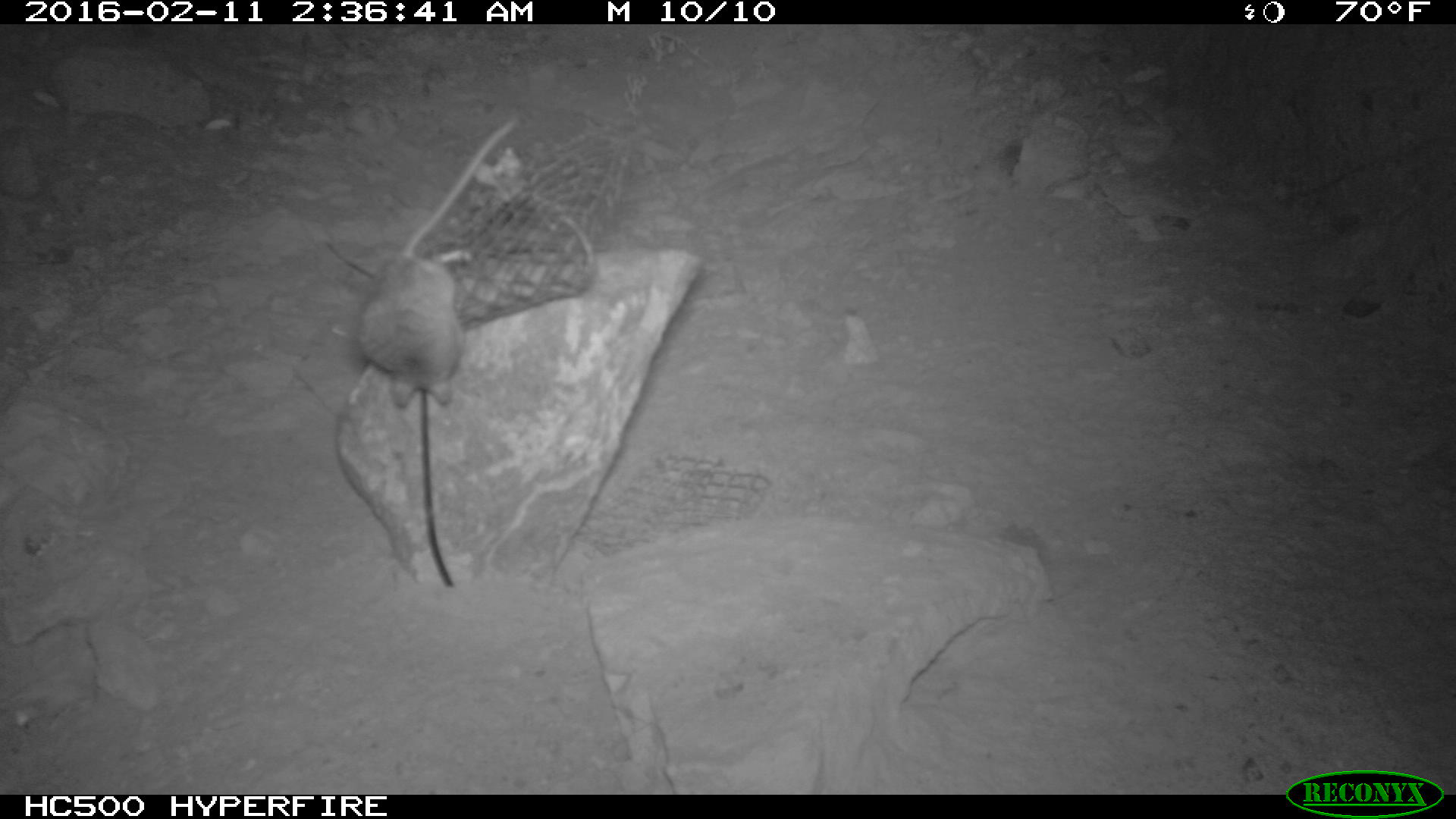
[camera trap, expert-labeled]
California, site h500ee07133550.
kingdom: Animalia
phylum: Chordata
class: Mammalia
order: Rodentia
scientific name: Rodentia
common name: rodent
Rodent (Rodentia).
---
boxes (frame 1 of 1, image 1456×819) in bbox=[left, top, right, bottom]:
rodent: bbox=[359, 119, 516, 408]